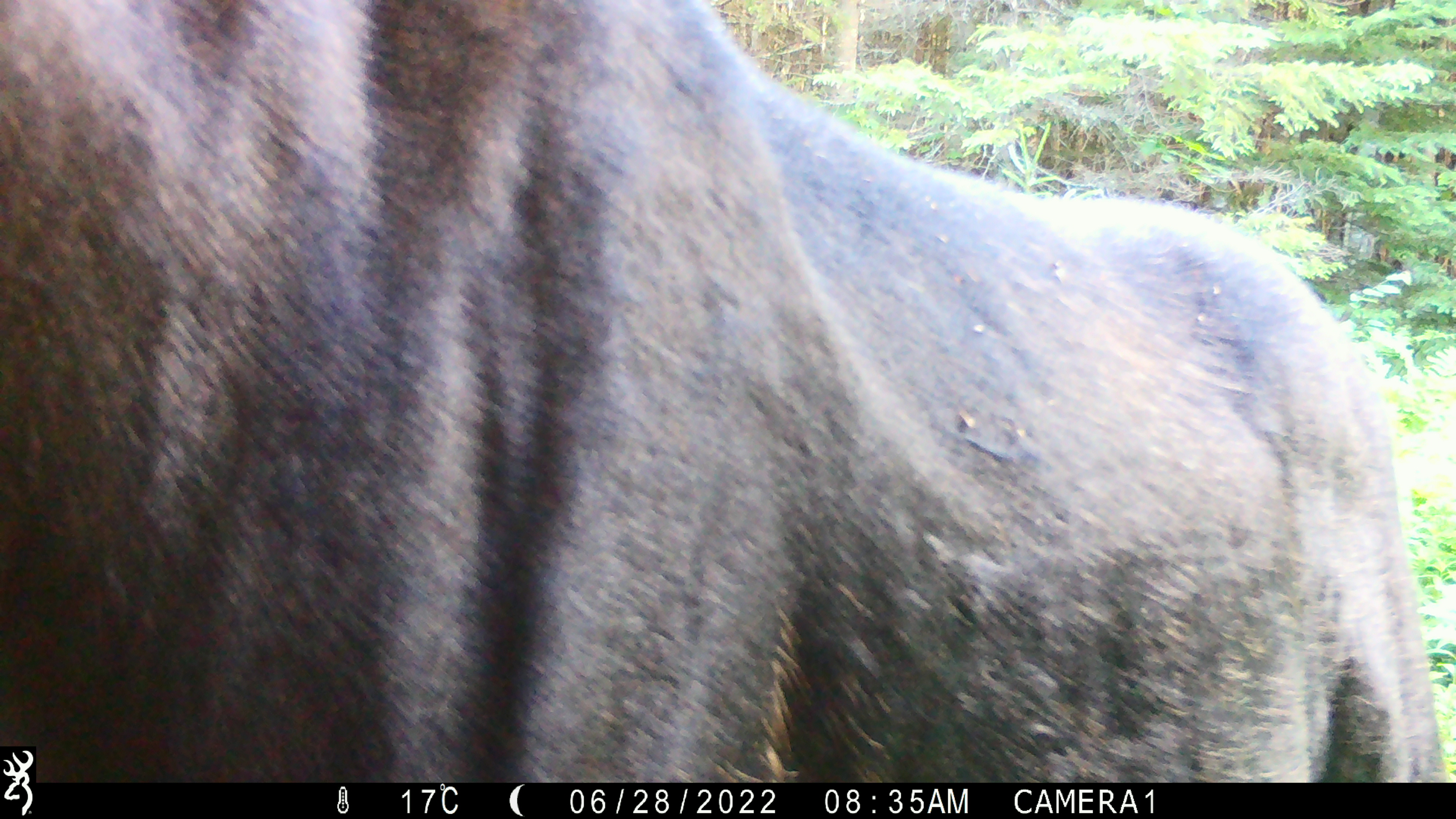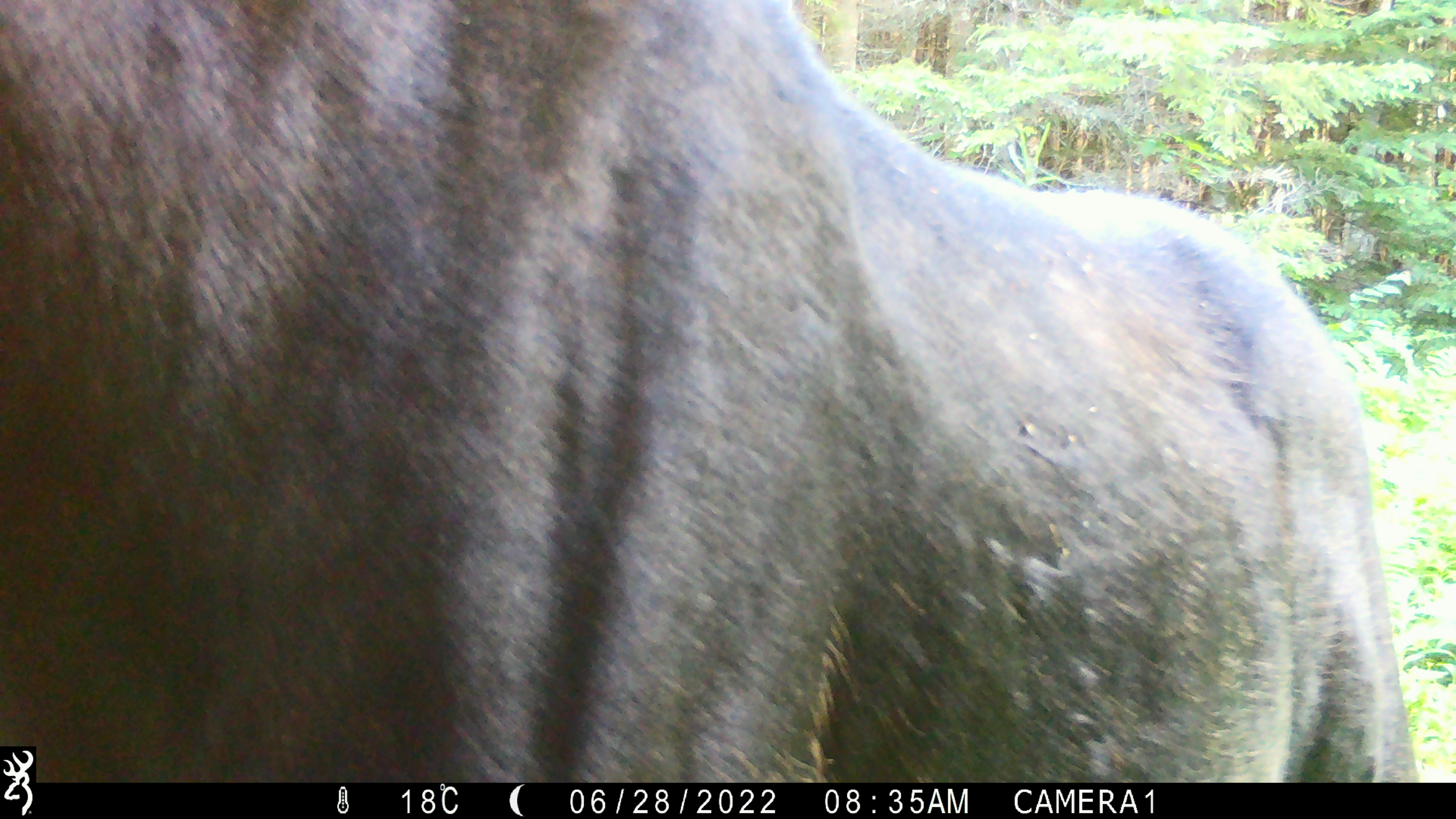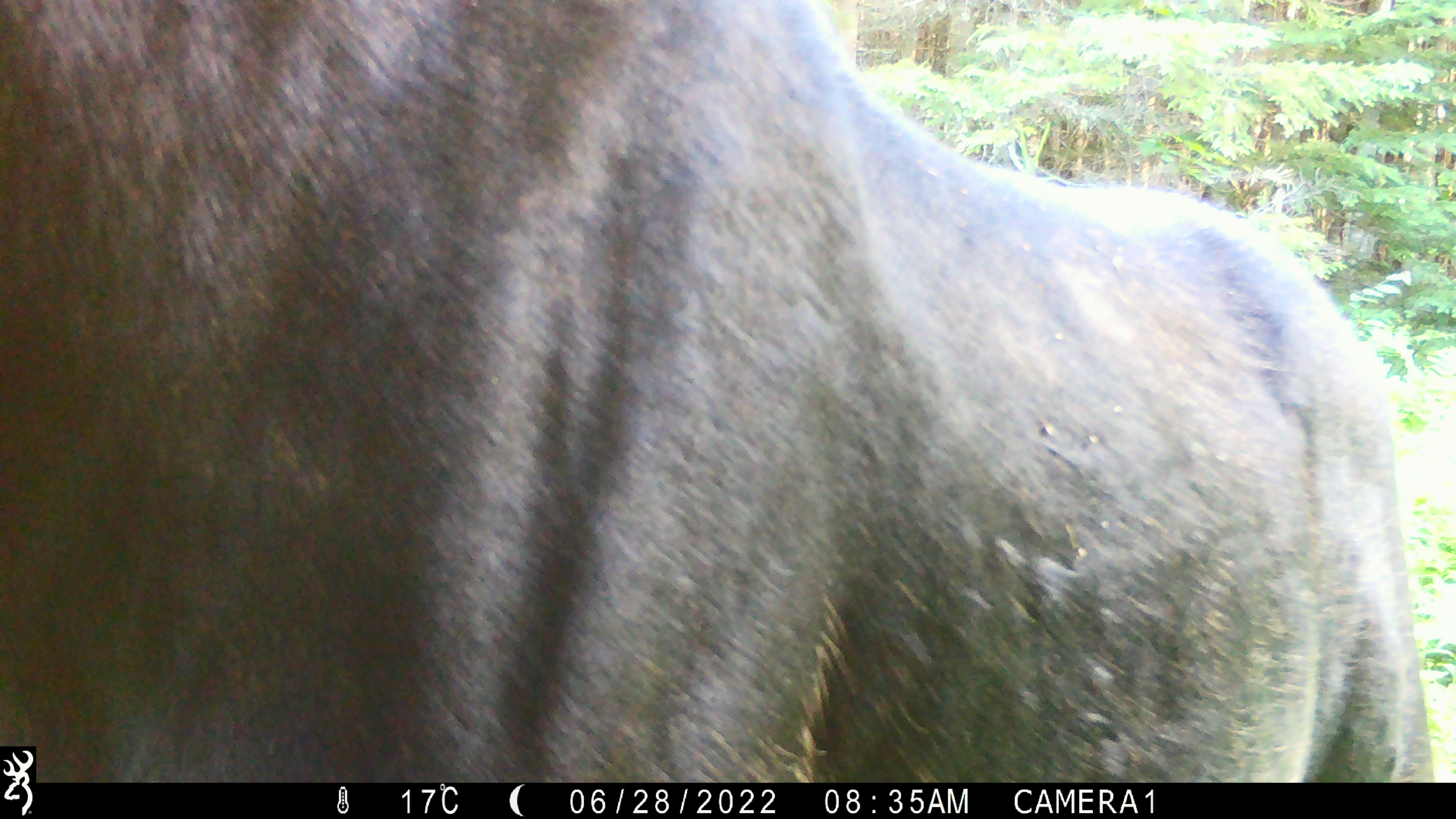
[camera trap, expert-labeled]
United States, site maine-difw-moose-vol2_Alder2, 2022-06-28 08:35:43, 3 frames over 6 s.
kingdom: Animalia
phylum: Chordata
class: Mammalia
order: Artiodactyla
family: Cervidae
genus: Alces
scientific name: Alces alces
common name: moose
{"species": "moose (Alces alces)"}